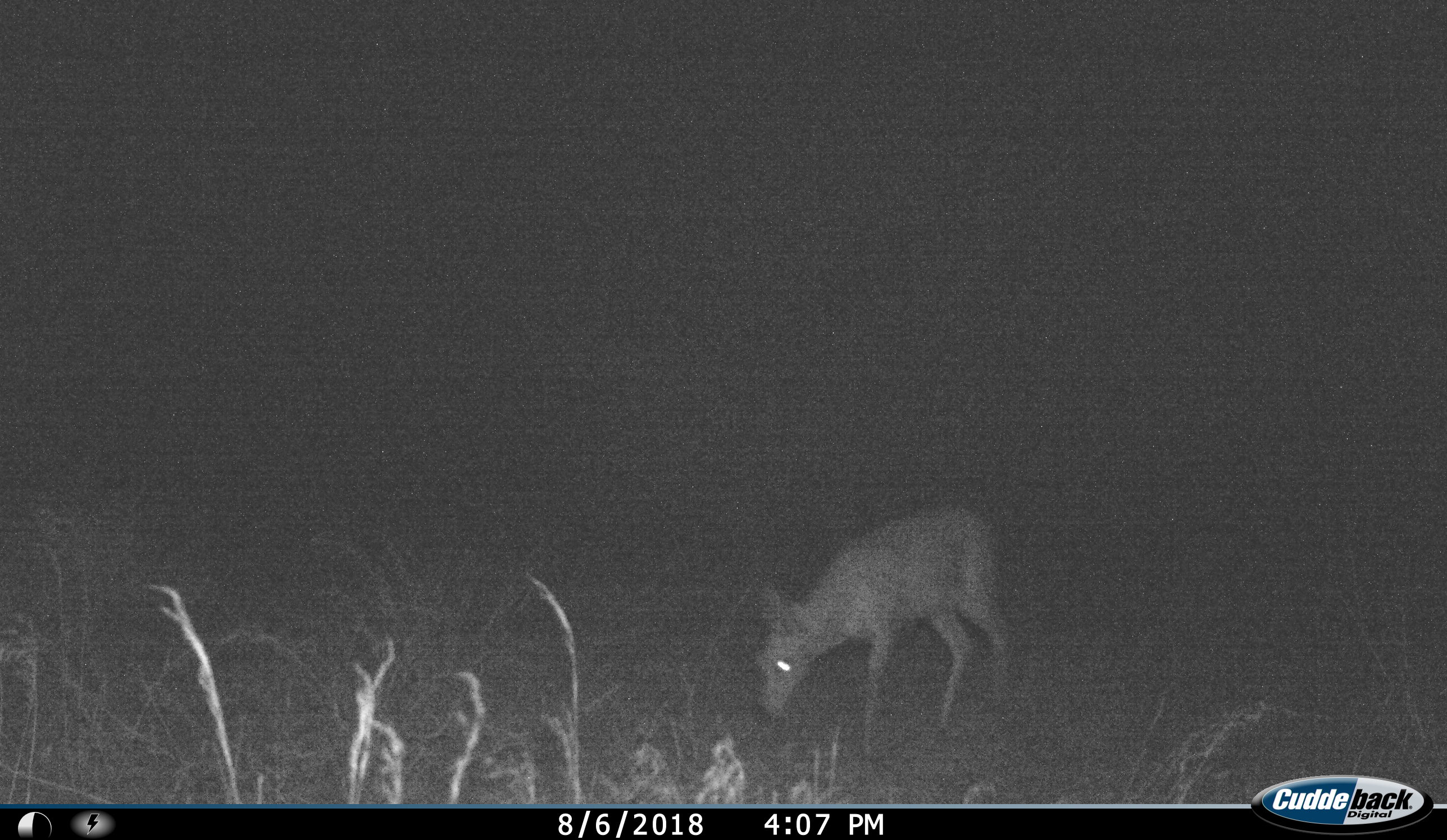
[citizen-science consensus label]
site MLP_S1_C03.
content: unidentified animal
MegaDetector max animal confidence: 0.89